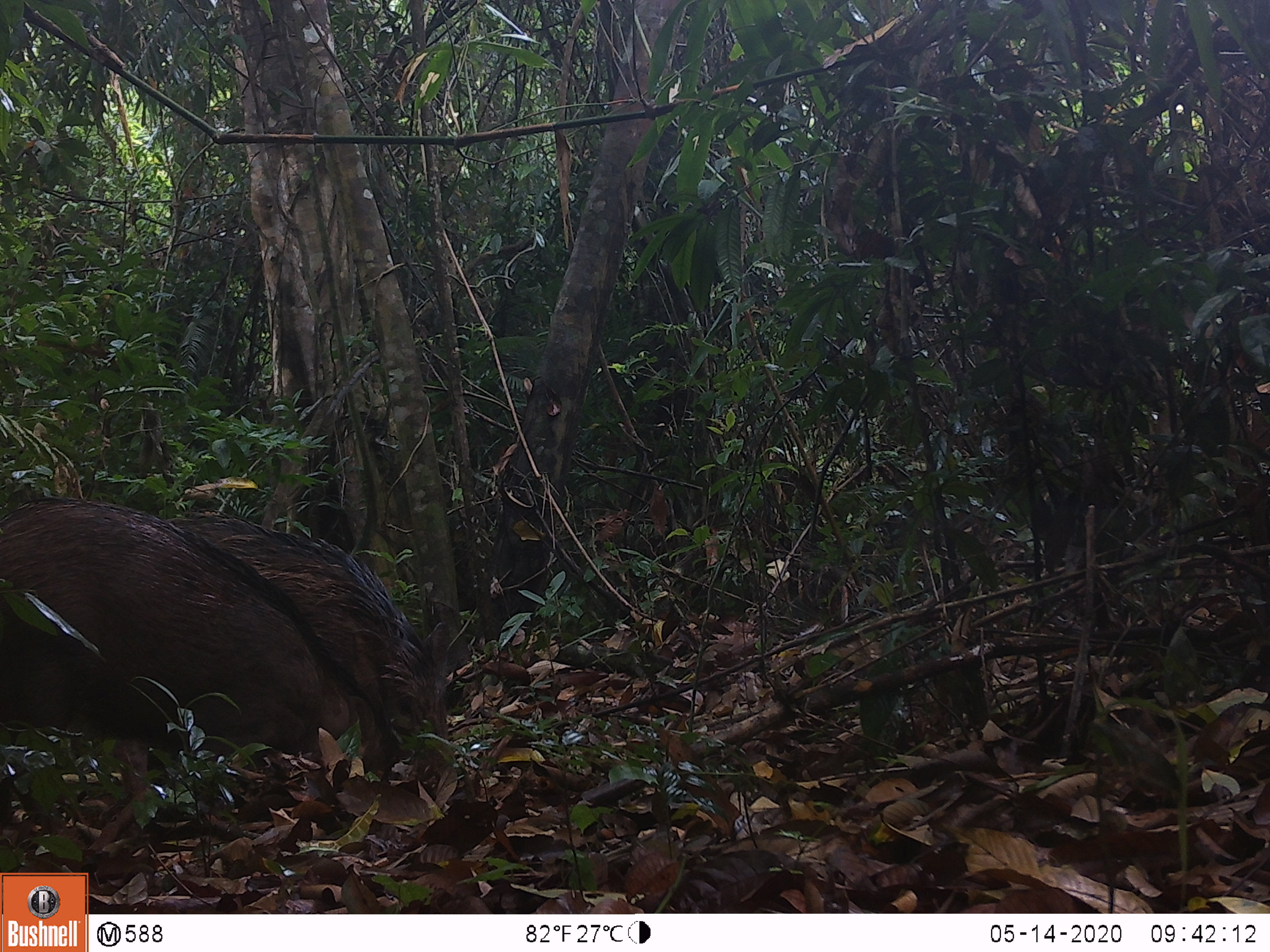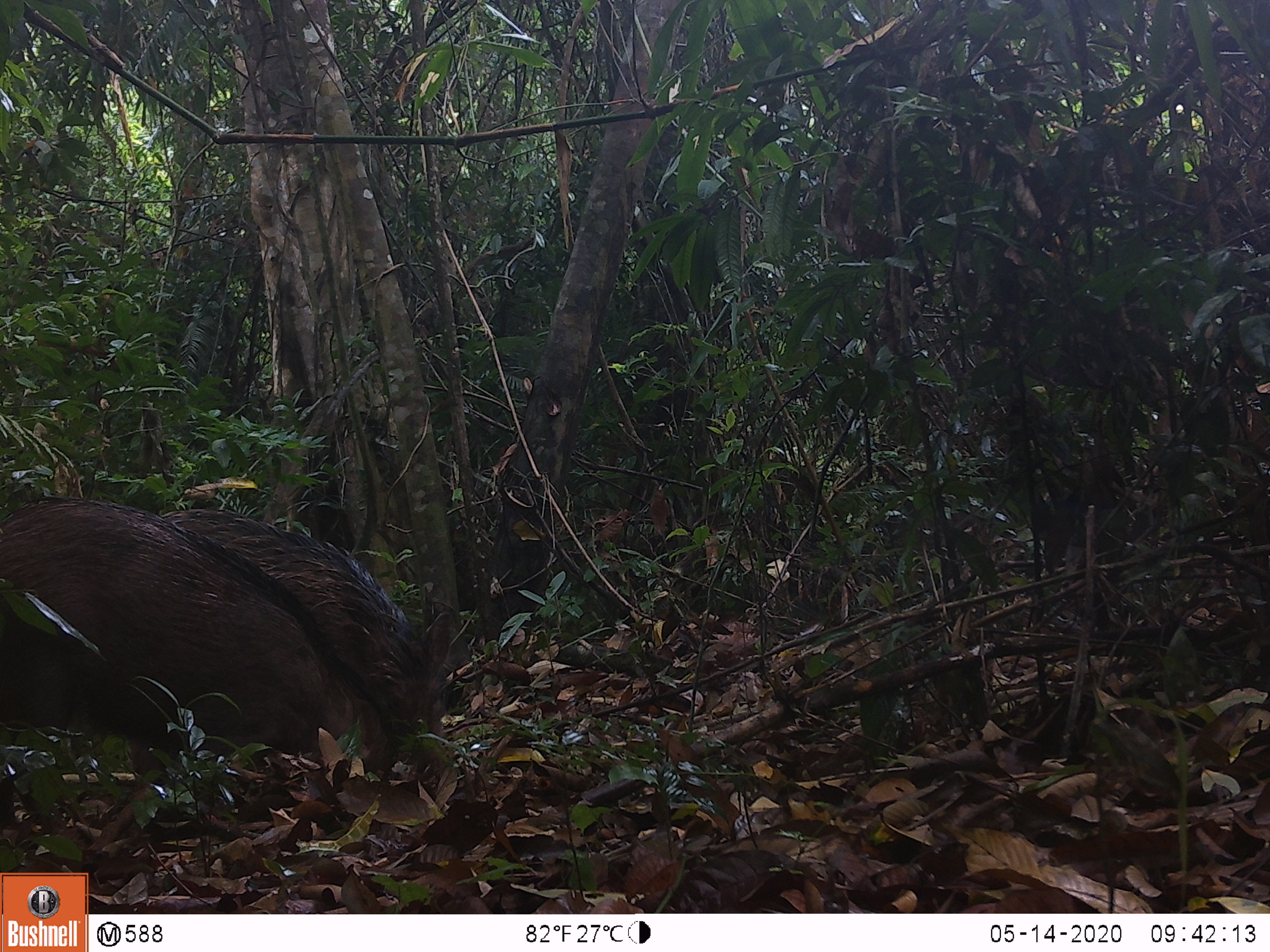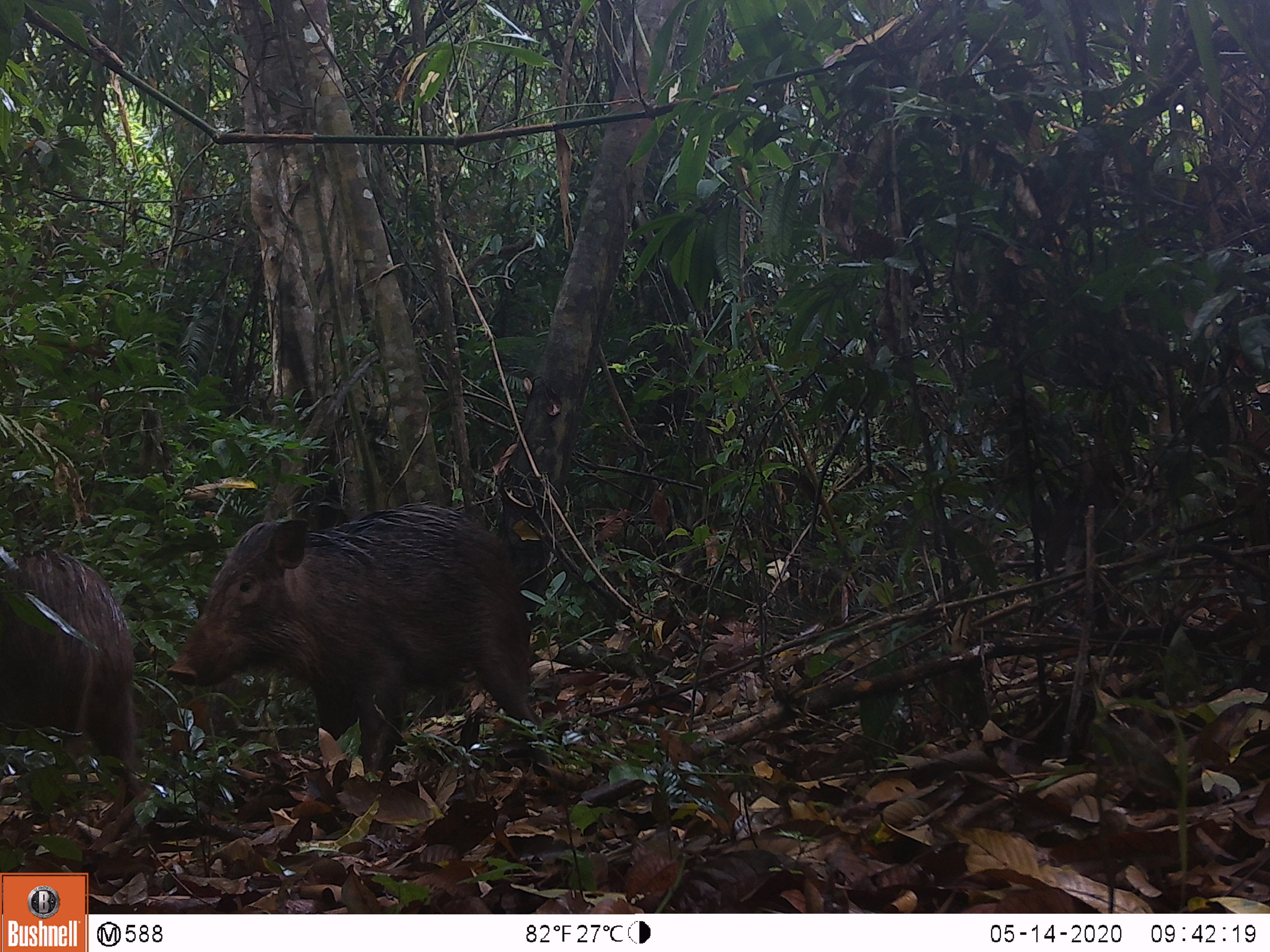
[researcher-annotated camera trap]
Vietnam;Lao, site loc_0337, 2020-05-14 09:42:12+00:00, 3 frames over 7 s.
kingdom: Animalia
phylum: Chordata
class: Mammalia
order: Artiodactyla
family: Suidae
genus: Sus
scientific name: Sus scrofa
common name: eurasian wild pig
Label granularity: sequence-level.